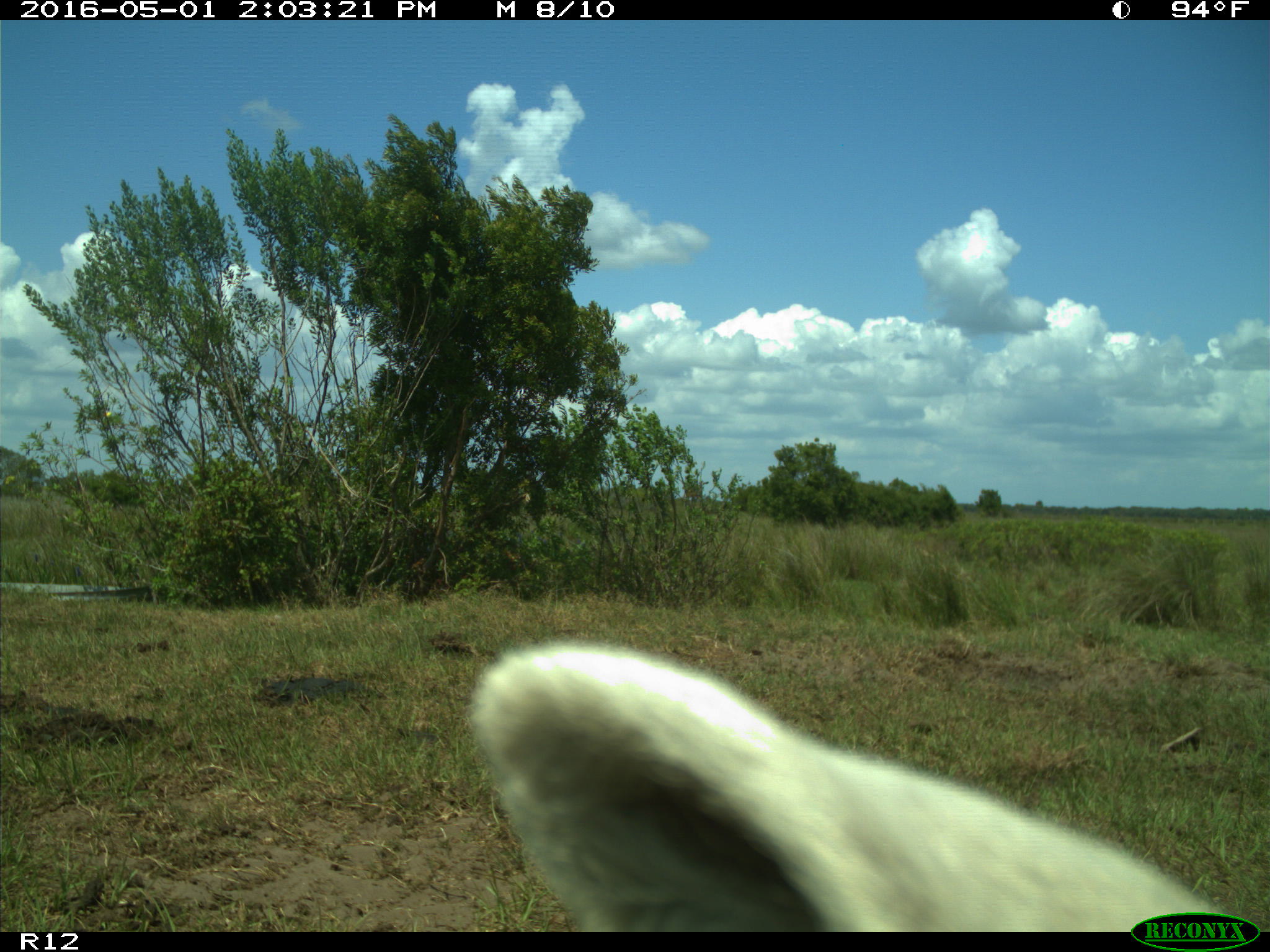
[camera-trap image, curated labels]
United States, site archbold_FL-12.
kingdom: Animalia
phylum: Chordata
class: Mammalia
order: Artiodactyla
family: Bovidae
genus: Bos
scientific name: Bos taurus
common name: domestic cow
Bos taurus (domestic cow).